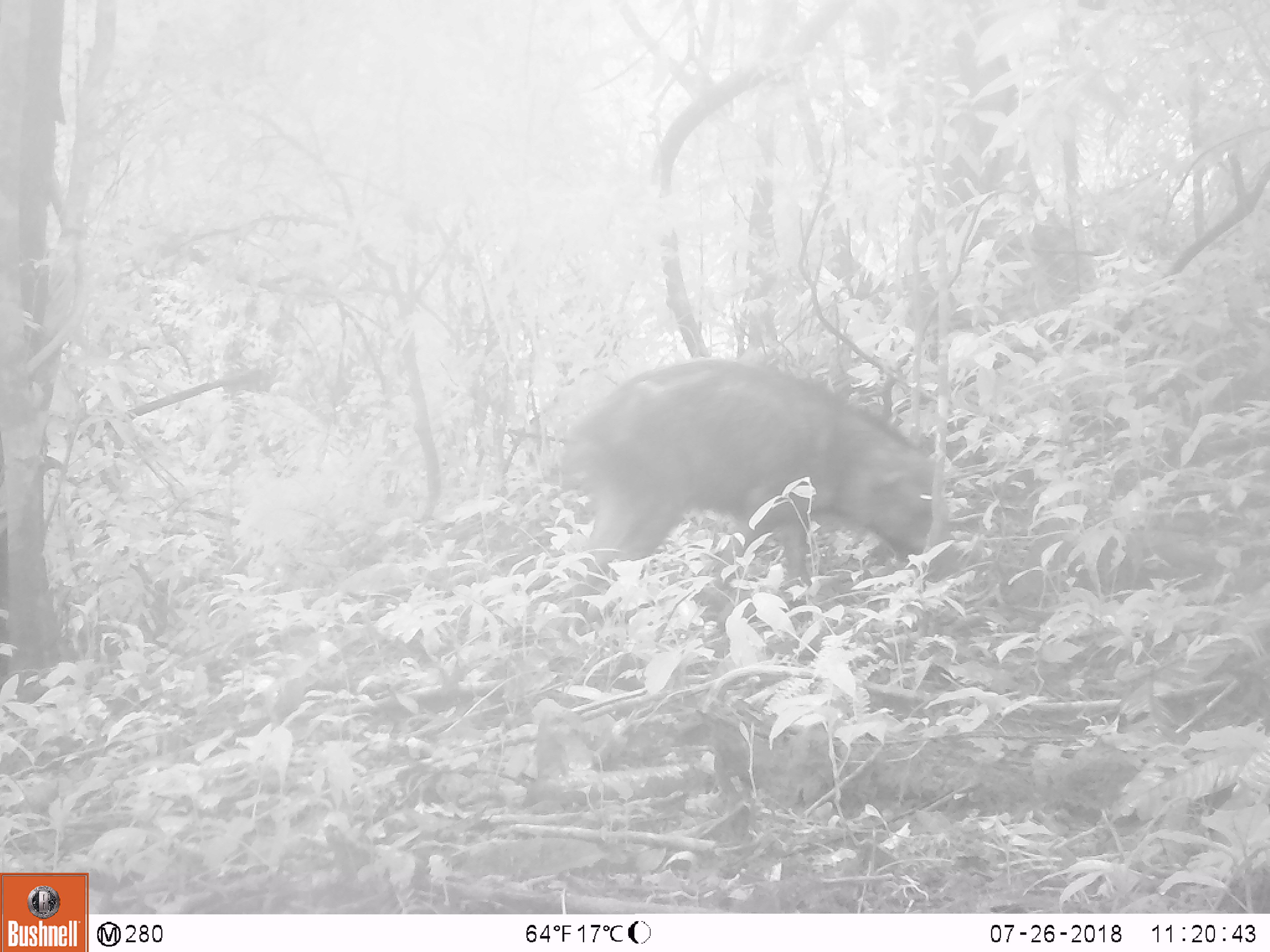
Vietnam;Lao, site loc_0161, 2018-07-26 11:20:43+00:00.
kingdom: Animalia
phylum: Chordata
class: Mammalia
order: Artiodactyla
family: Suidae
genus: Sus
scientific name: Sus scrofa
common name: eurasian wild pig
Eurasian wild pig (Sus scrofa). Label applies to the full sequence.